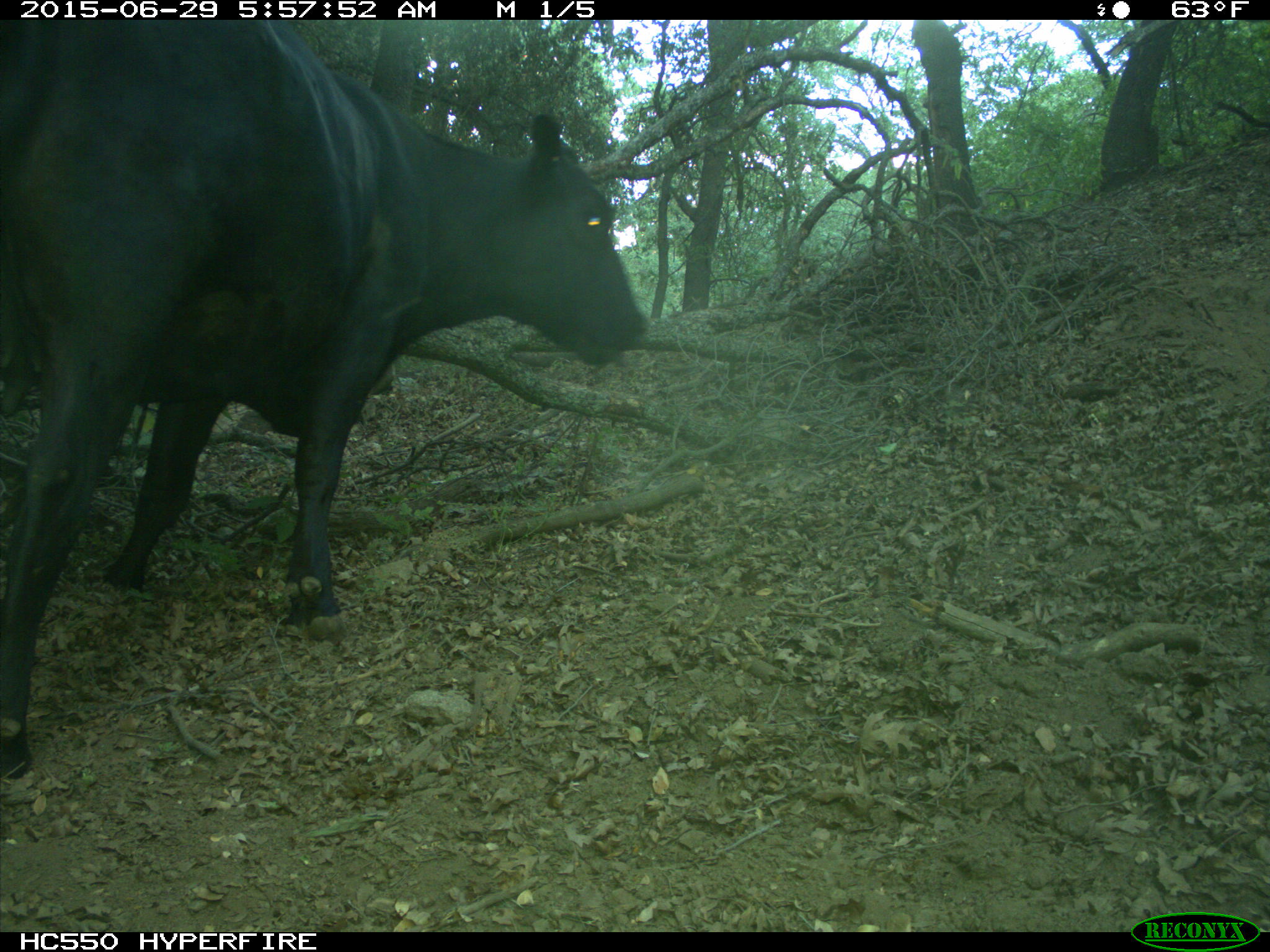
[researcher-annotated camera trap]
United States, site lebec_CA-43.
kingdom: Animalia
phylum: Chordata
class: Mammalia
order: Artiodactyla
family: Bovidae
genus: Bos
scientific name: Bos taurus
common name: domestic cow